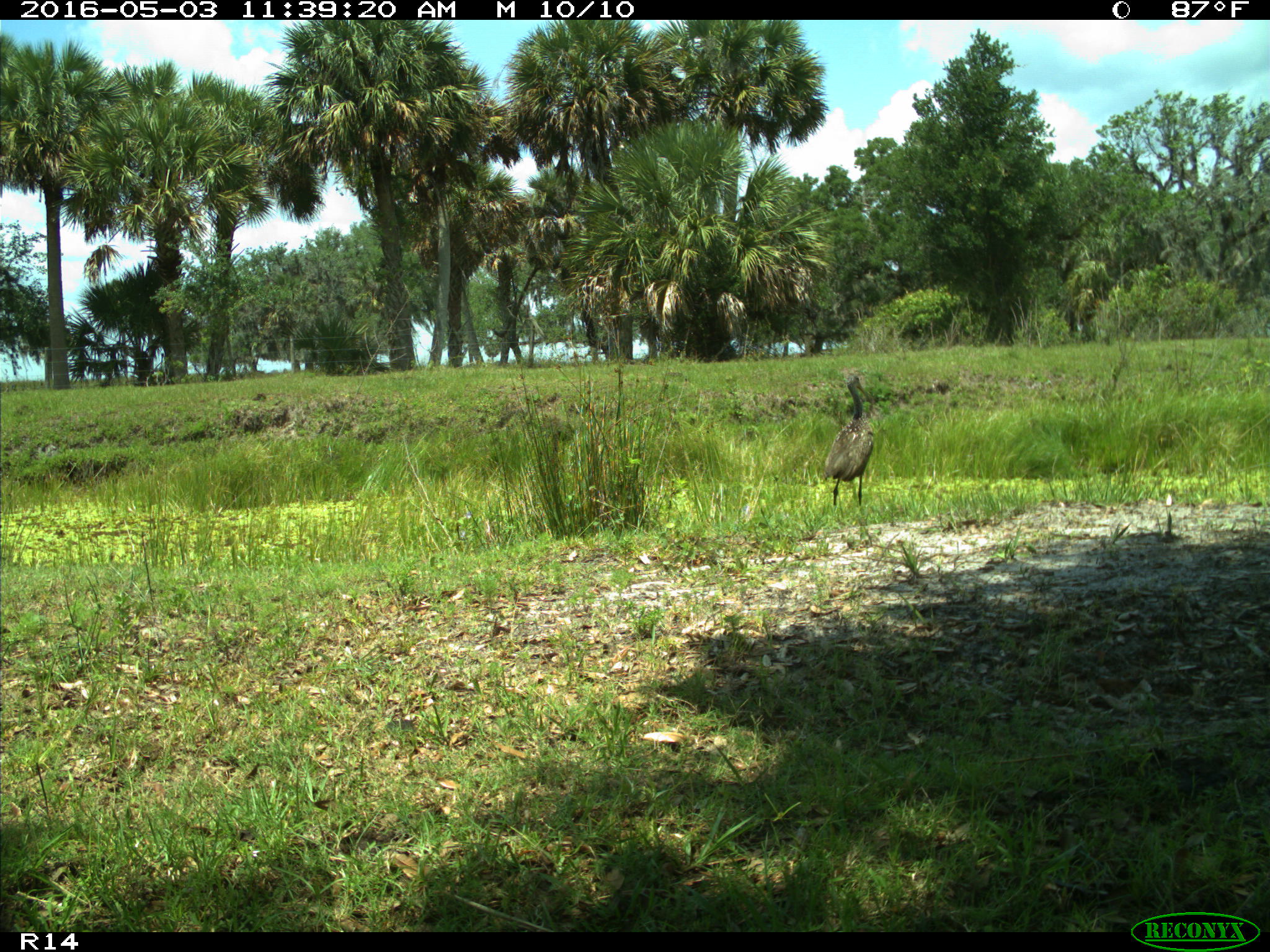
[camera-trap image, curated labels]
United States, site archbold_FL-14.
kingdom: Animalia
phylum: Chordata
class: Aves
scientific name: Aves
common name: birds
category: unidentified bird